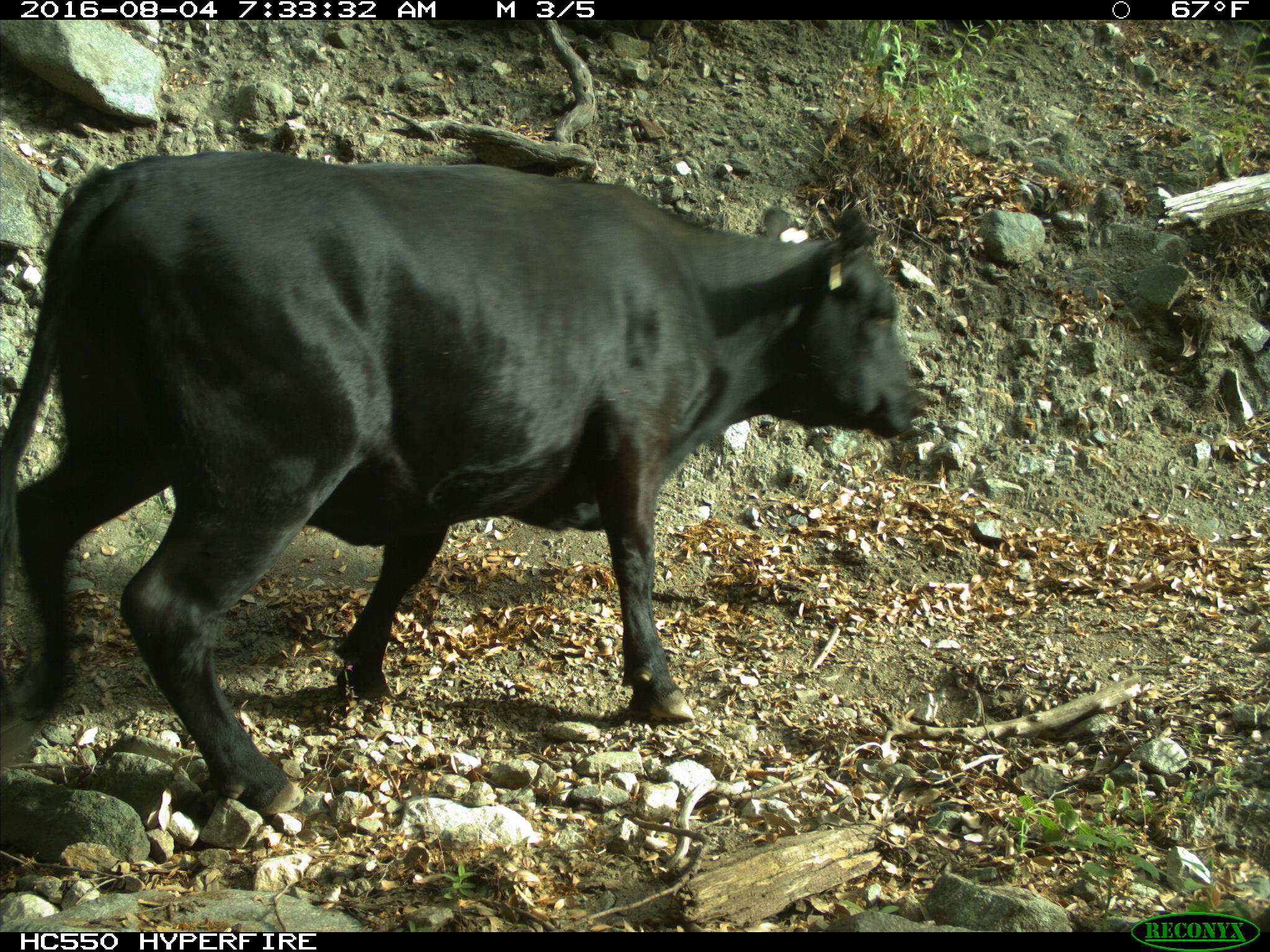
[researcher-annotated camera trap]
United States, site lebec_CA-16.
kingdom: Animalia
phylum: Chordata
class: Mammalia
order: Artiodactyla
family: Bovidae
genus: Bos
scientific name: Bos taurus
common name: domestic cow